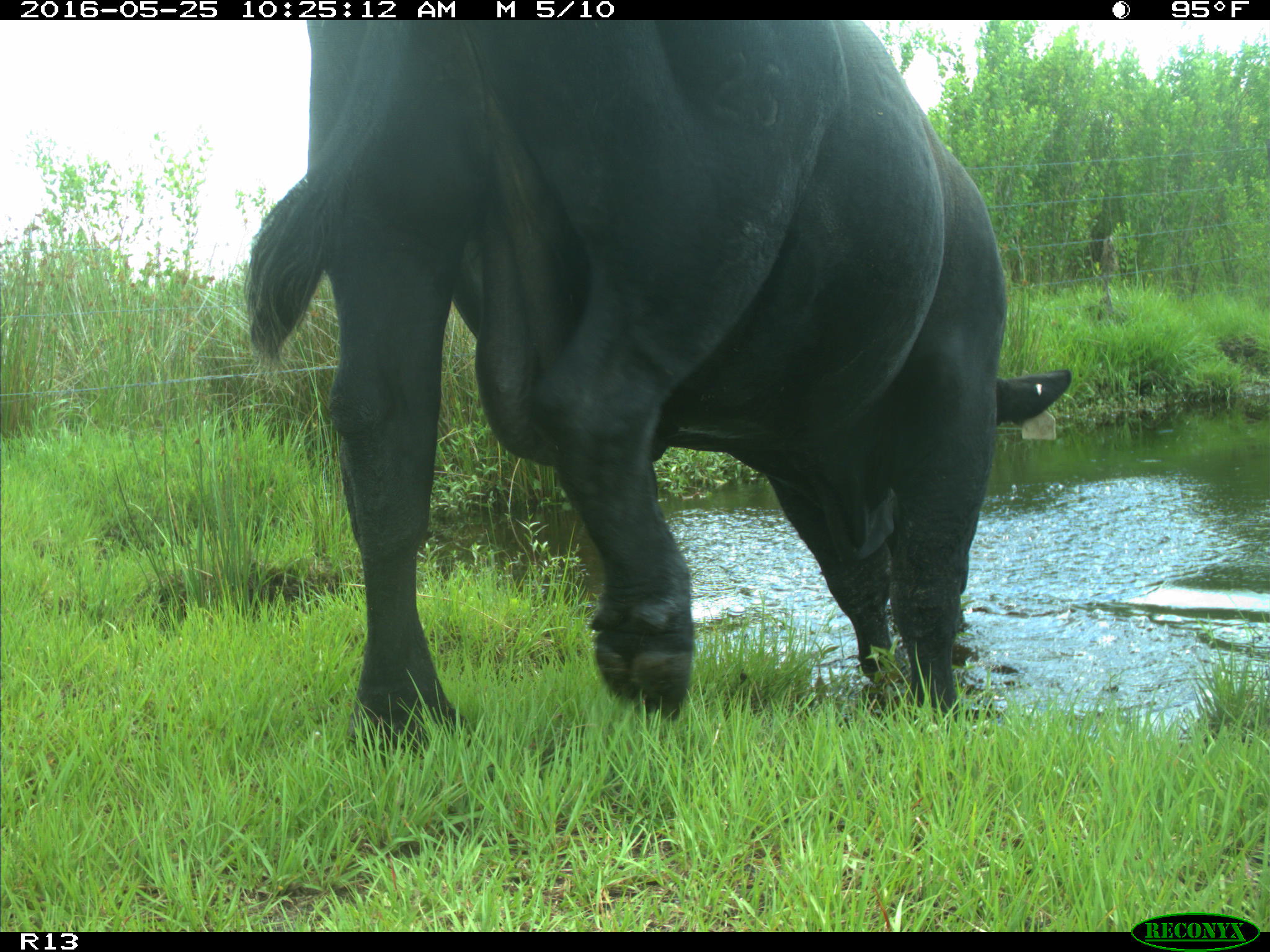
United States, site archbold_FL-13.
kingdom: Animalia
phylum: Chordata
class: Mammalia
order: Artiodactyla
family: Bovidae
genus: Bos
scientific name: Bos taurus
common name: domestic cow